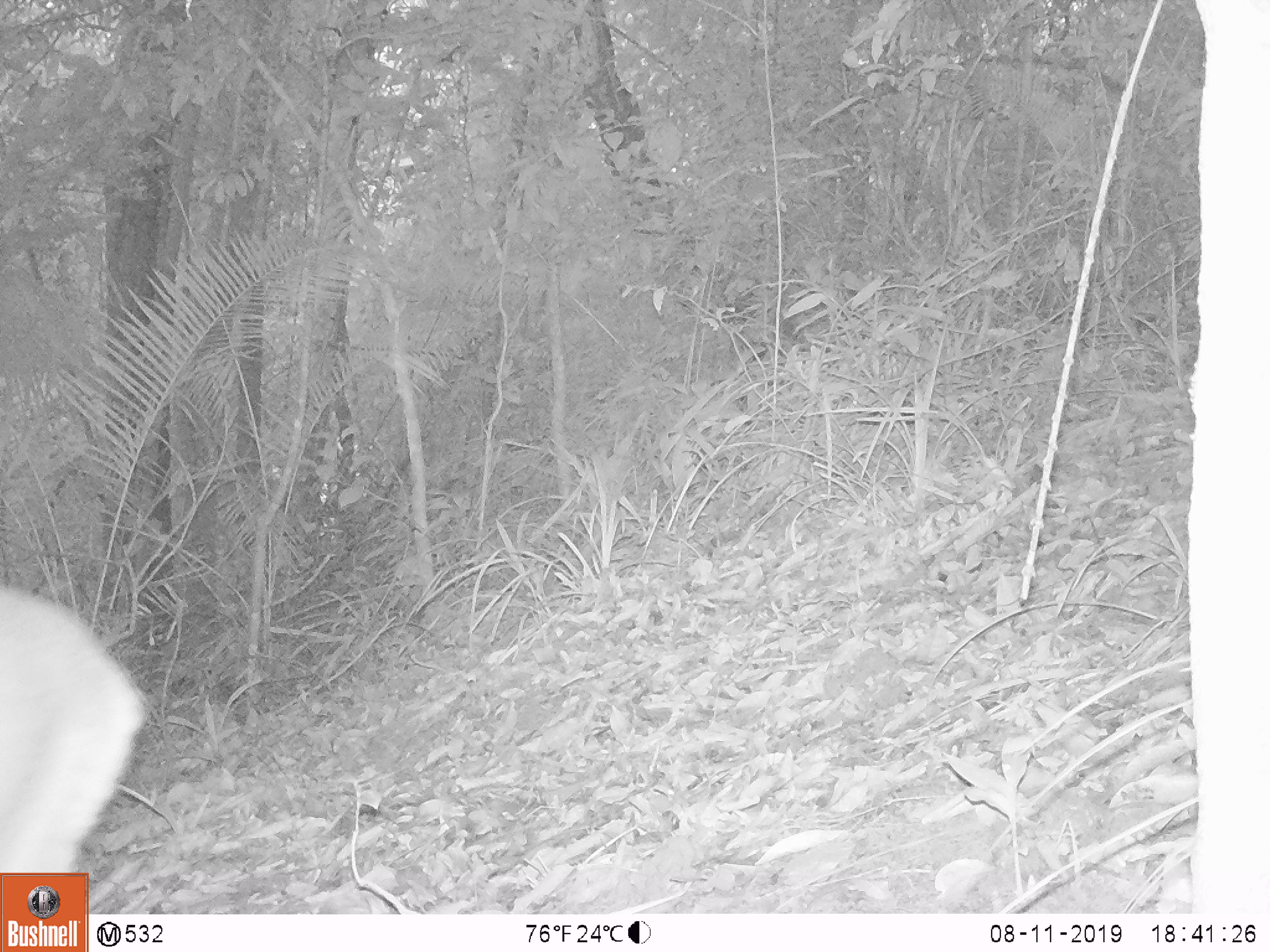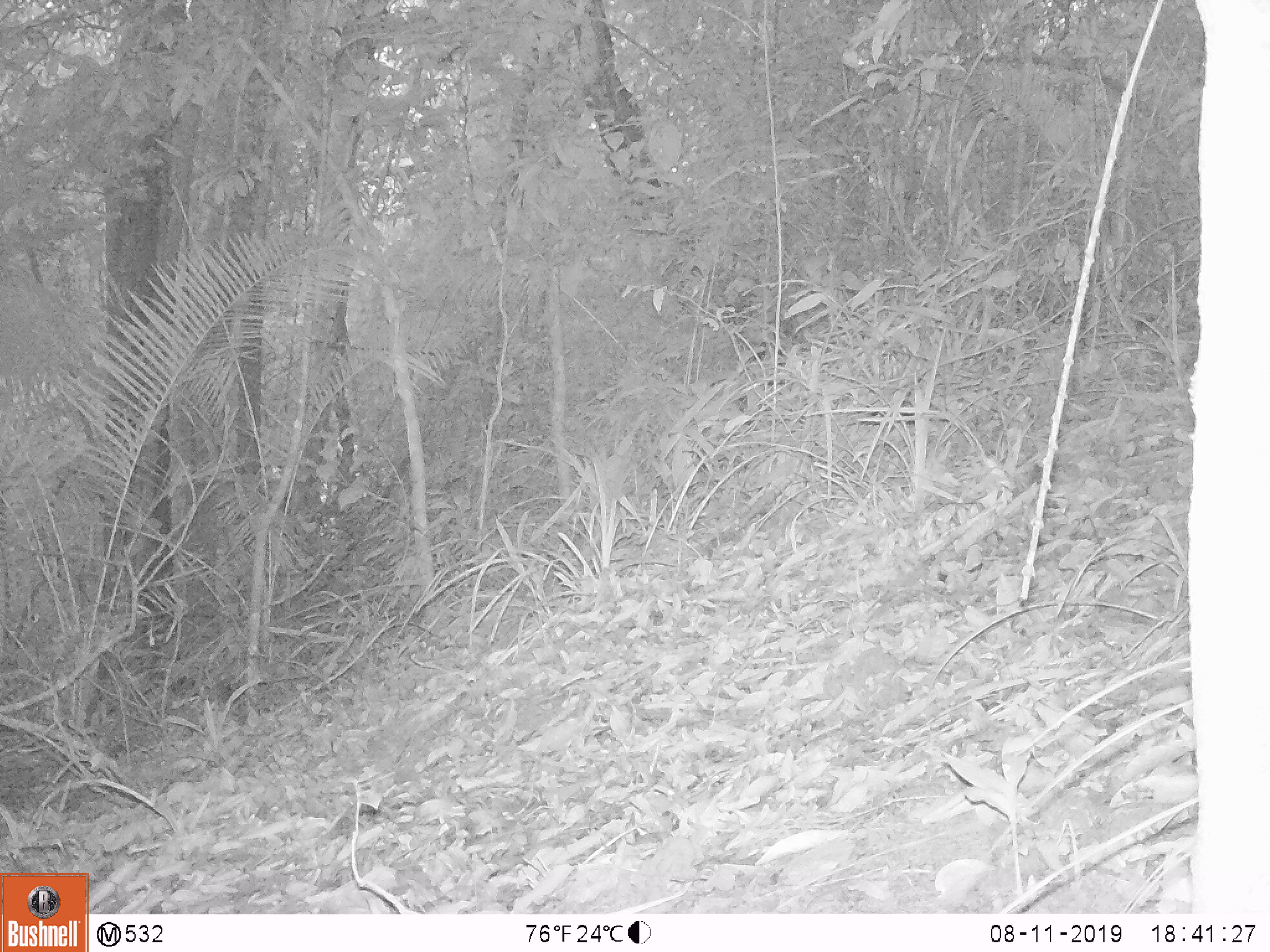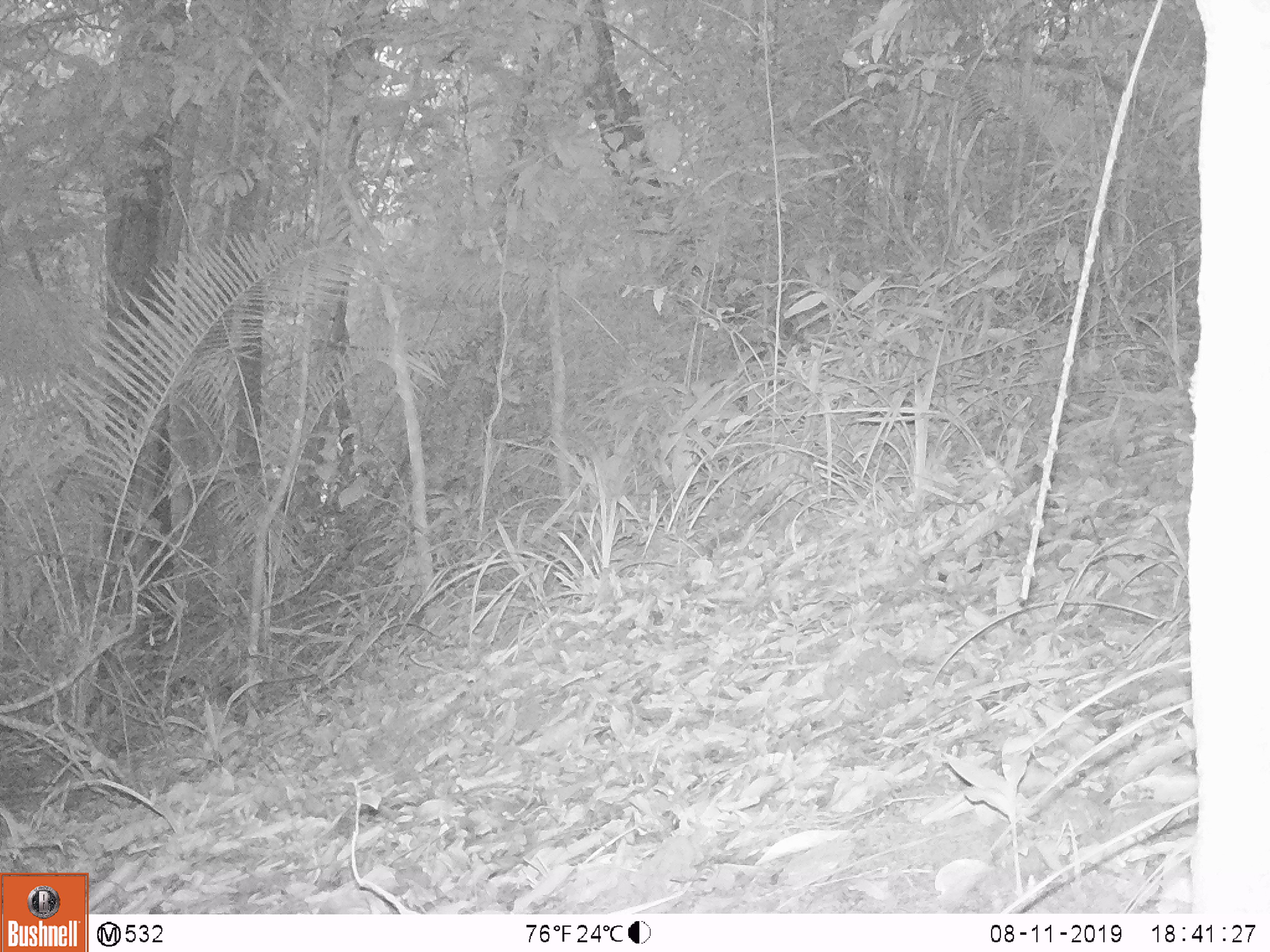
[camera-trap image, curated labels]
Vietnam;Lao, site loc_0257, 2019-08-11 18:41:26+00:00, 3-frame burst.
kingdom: Animalia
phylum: Chordata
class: Mammalia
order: Artiodactyla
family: Cervidae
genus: Muntiacus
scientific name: Muntiacus vuquangensis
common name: large-antlered muntjac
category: large antlered muntjac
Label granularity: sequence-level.